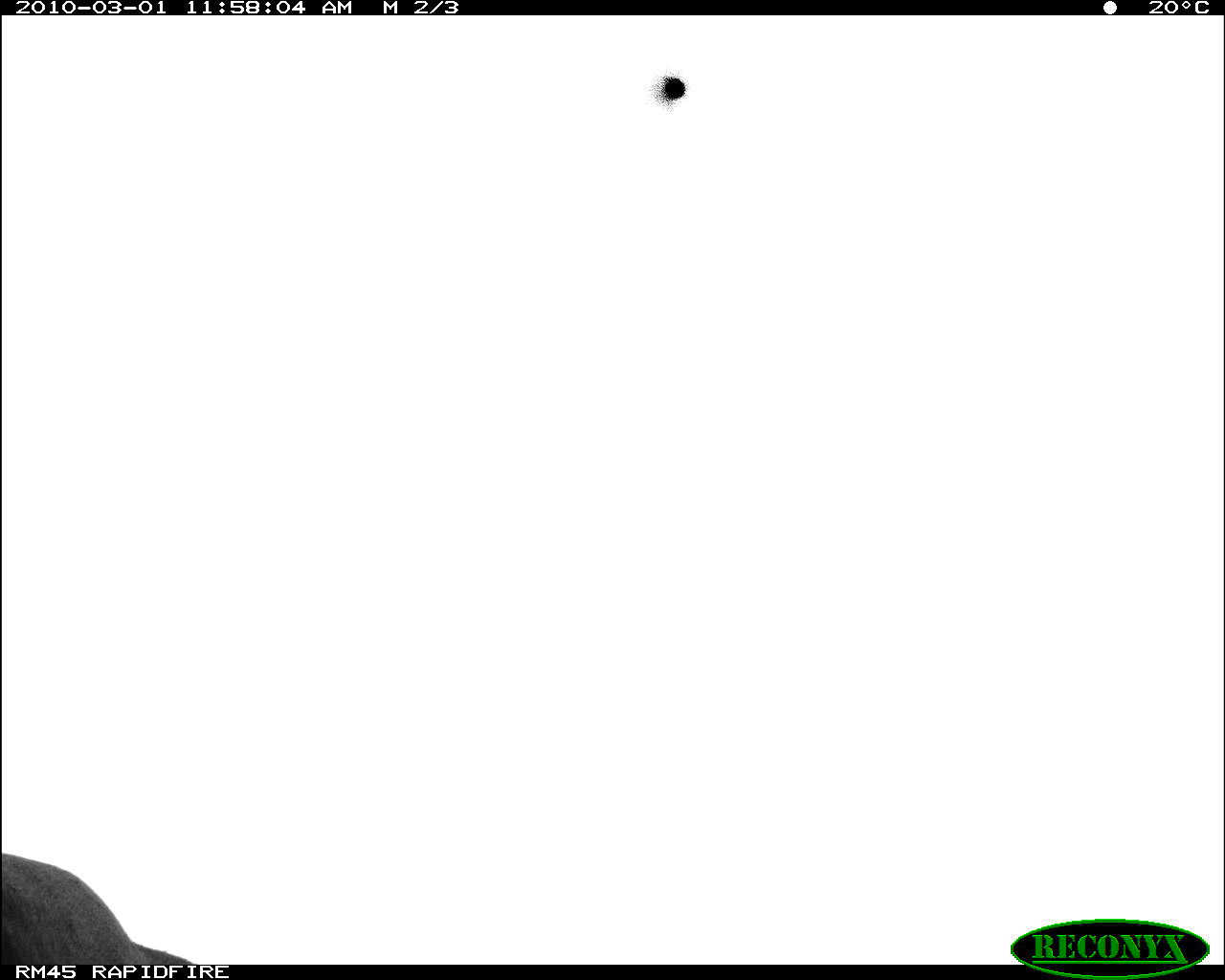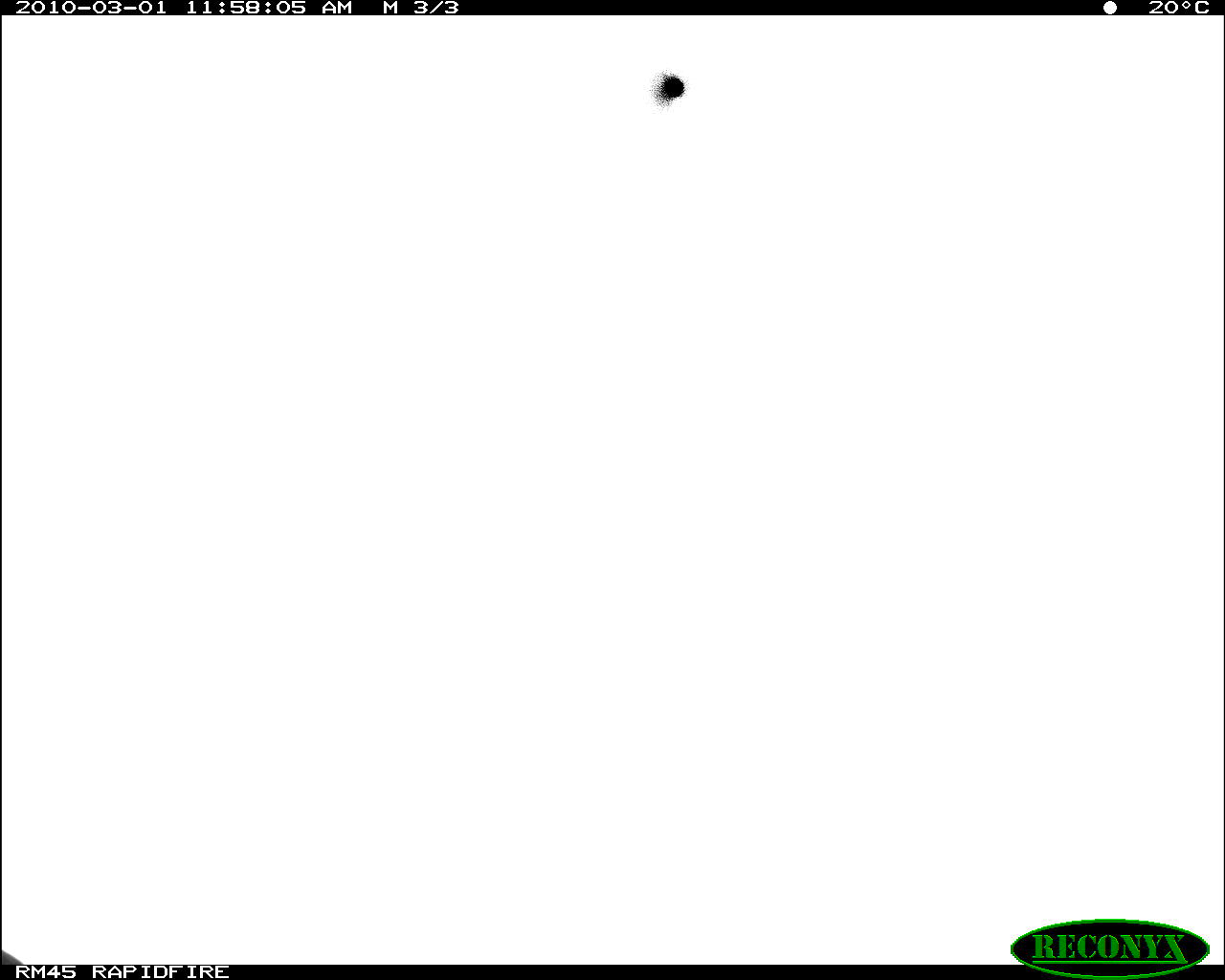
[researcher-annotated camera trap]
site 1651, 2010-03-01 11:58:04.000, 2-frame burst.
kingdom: Animalia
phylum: Chordata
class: Mammalia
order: Artiodactyla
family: Bovidae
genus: Bos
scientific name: Bos taurus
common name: domestic cattle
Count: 1.